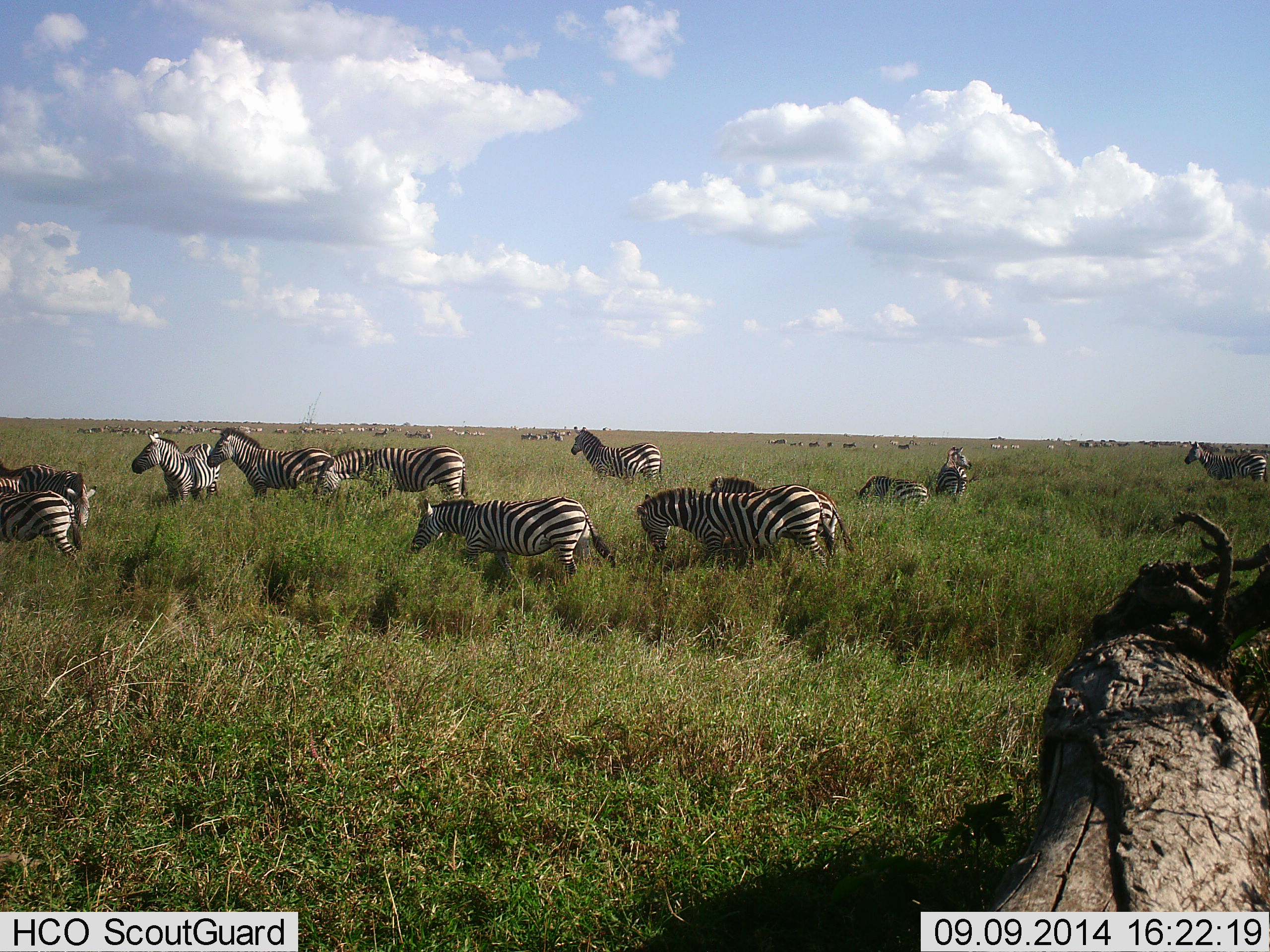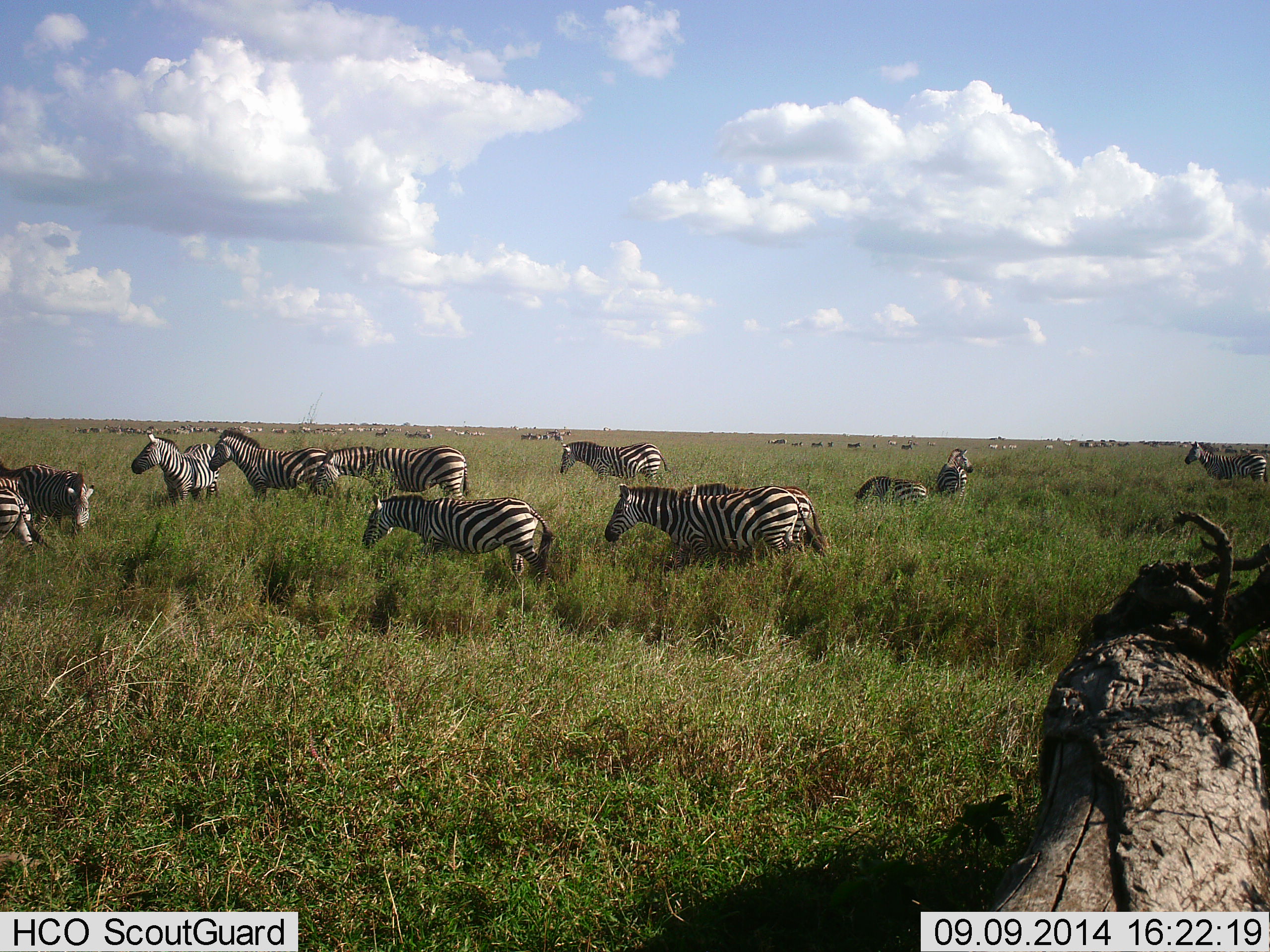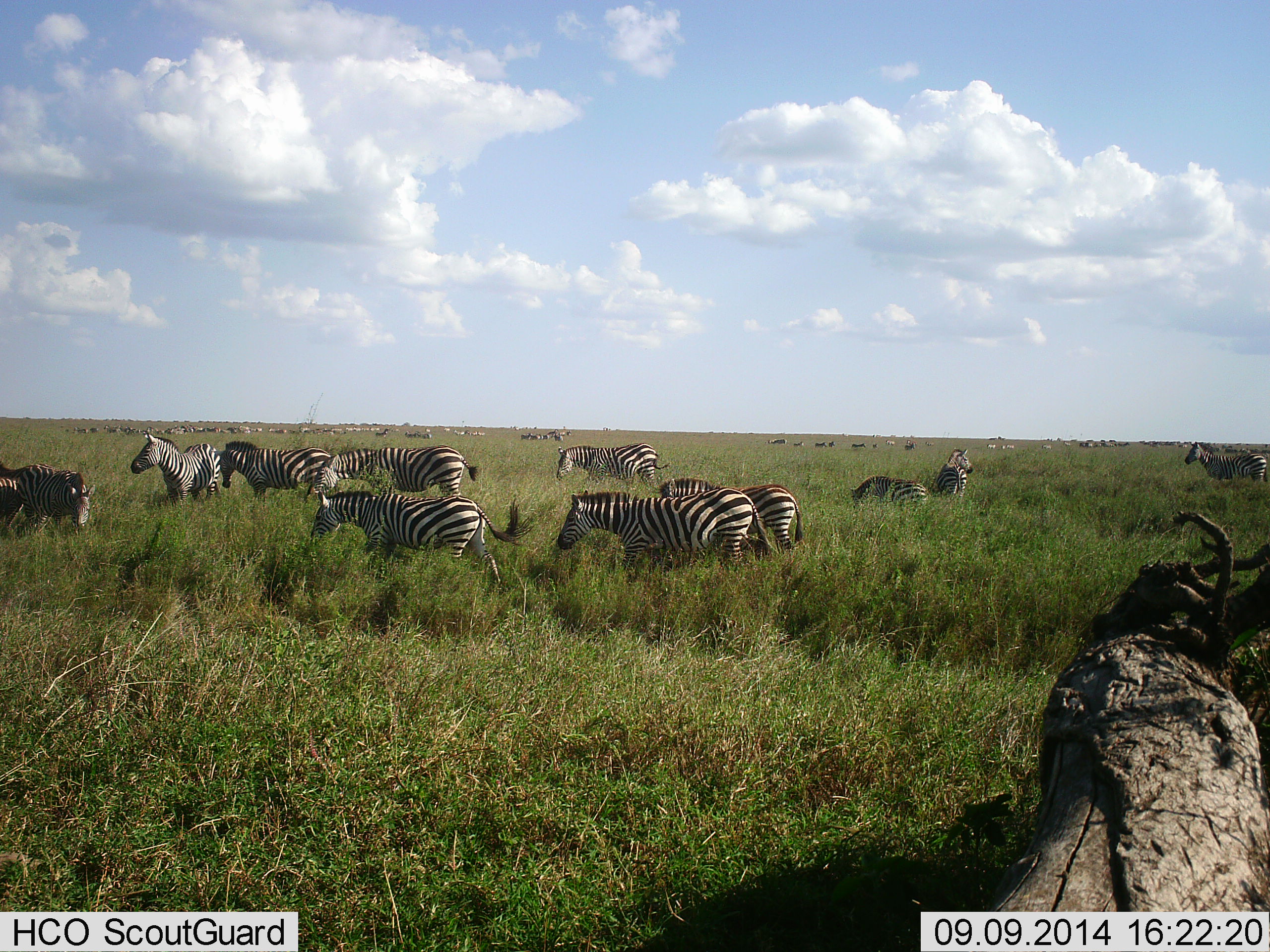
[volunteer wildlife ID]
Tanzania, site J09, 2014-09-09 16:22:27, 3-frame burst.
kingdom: Animalia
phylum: Chordata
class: Mammalia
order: Perissodactyla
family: Equidae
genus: Equus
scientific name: Equus quagga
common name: plains zebra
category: zebra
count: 11-50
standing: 60%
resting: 0%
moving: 90%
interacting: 0%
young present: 0%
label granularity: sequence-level